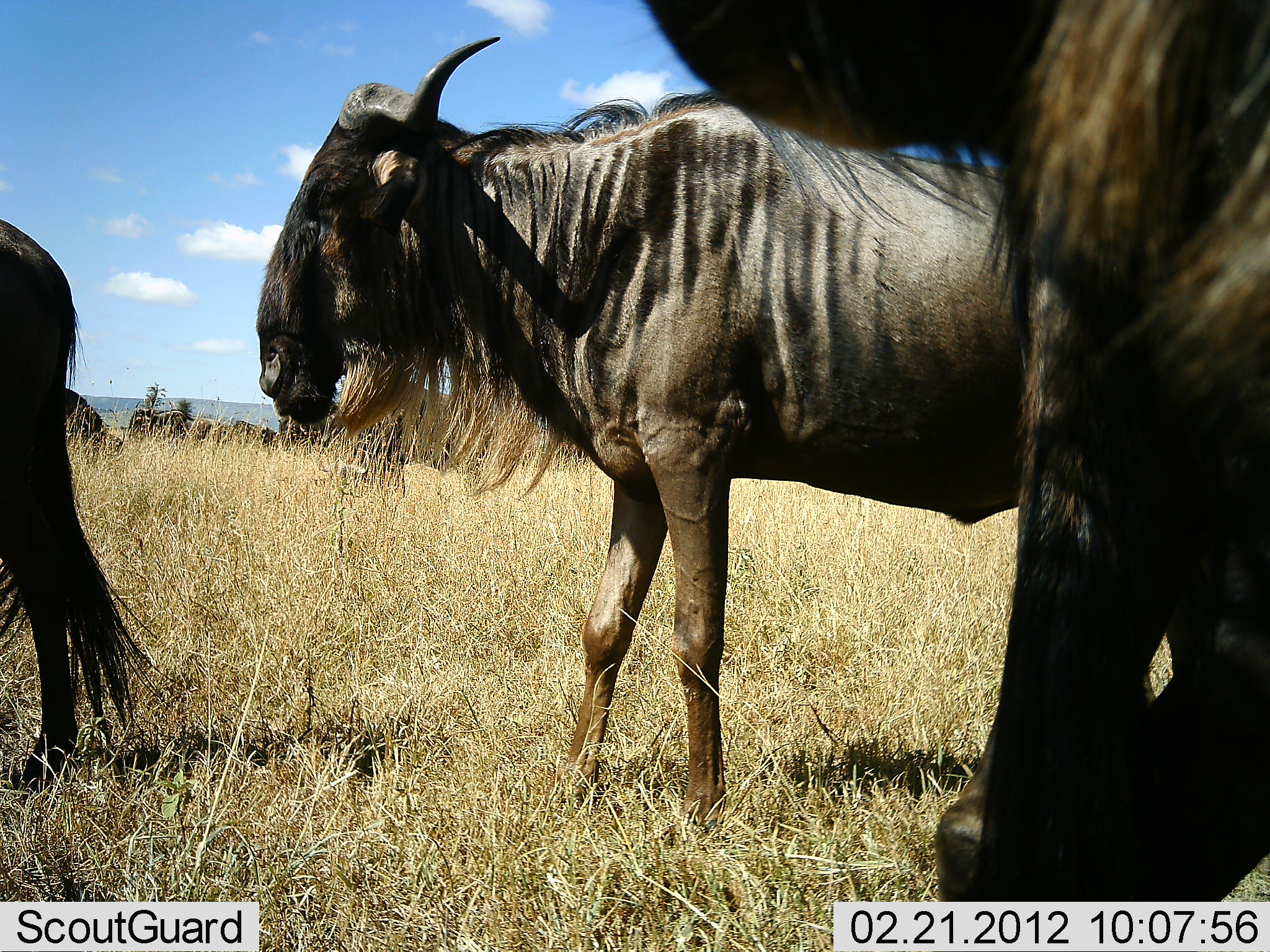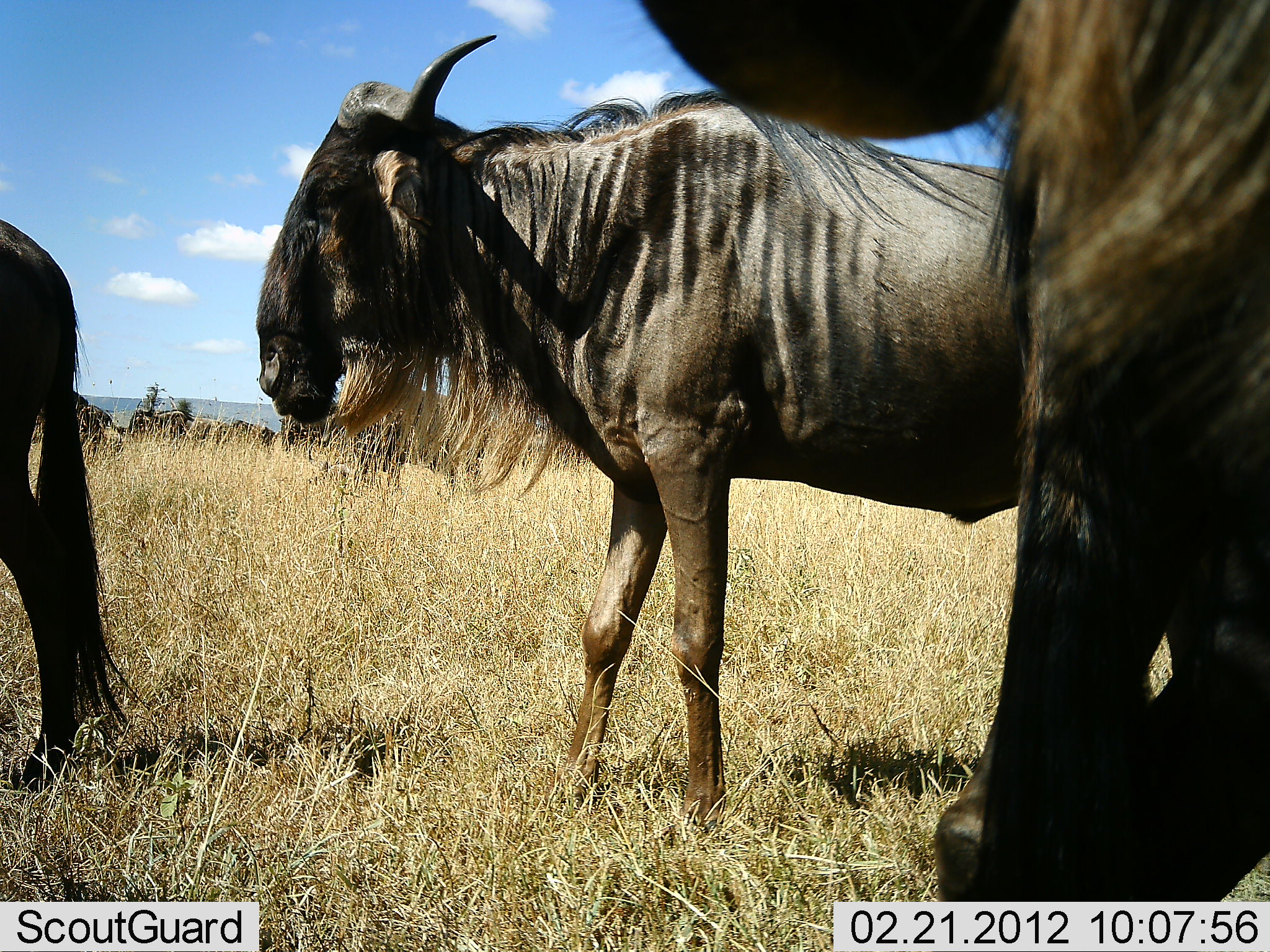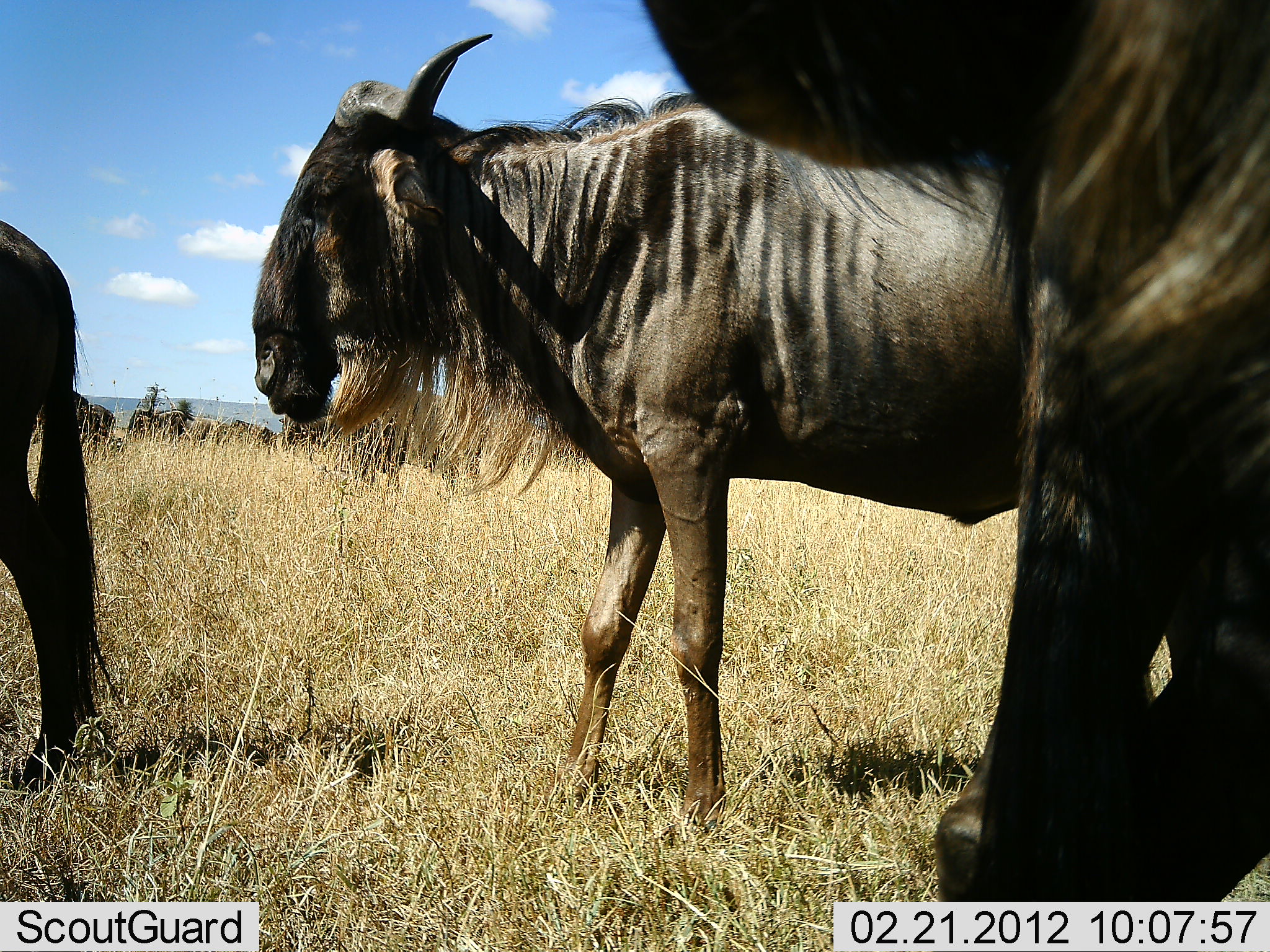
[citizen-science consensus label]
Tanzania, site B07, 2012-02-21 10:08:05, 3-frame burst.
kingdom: Animalia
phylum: Chordata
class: Mammalia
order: Artiodactyla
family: Bovidae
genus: Connochaetes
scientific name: Connochaetes taurinus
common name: blue wildebeest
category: wildebeest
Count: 6.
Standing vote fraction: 100%.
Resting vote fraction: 14%.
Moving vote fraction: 5%.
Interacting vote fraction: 0%.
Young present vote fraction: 0%.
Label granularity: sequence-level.